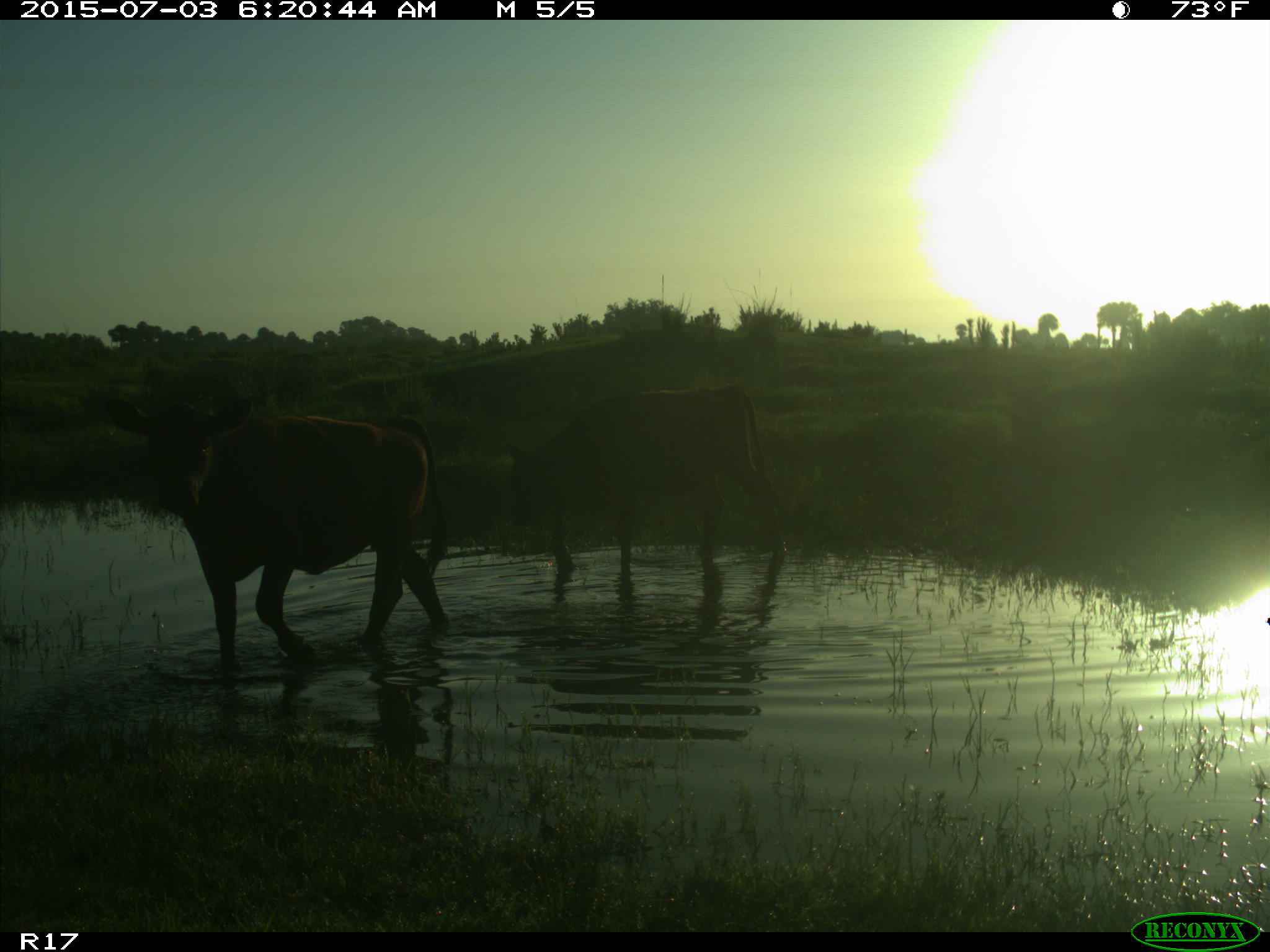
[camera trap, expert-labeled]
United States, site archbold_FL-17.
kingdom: Animalia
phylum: Chordata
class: Mammalia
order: Artiodactyla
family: Bovidae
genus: Bos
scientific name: Bos taurus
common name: domestic cow